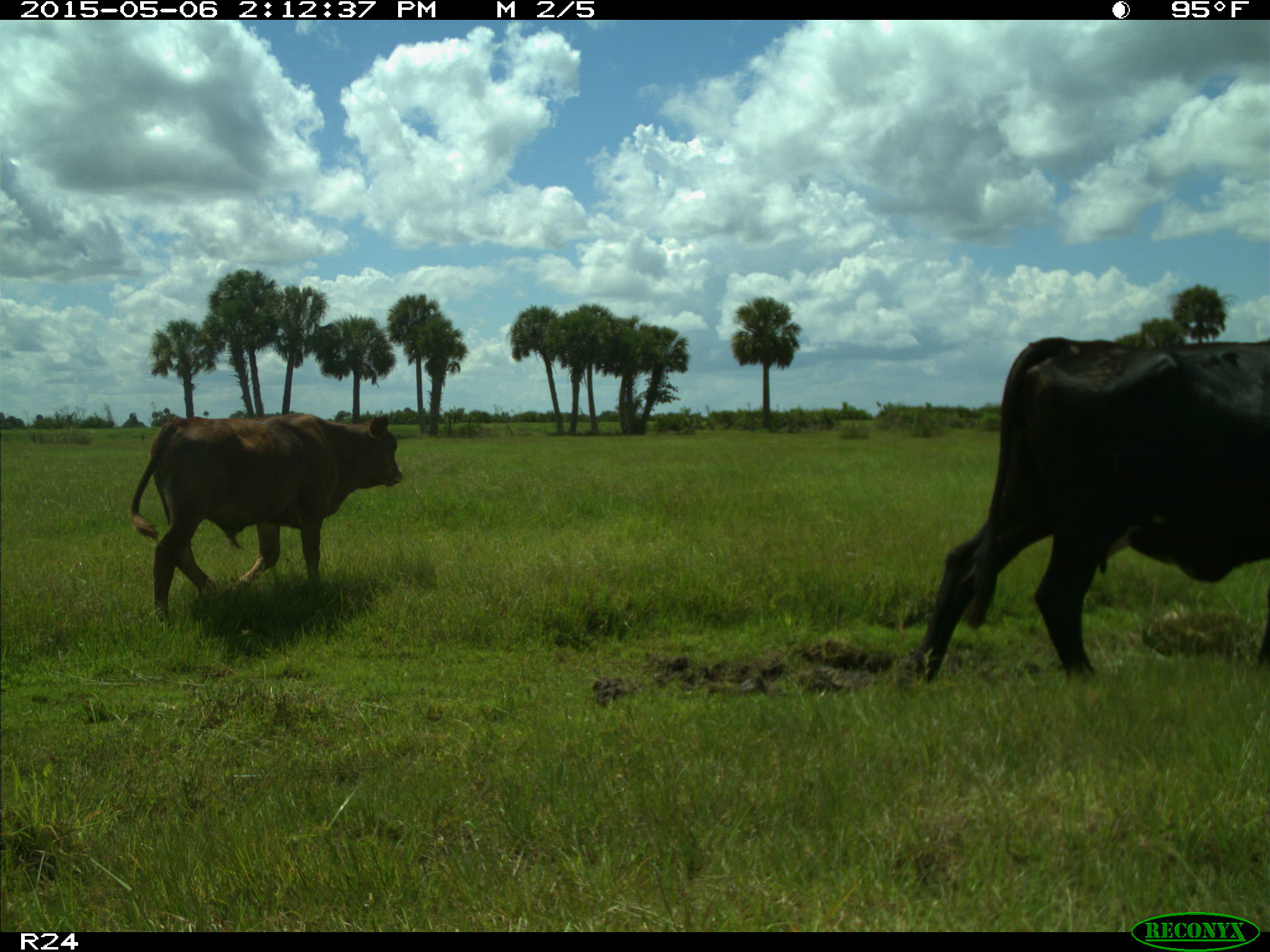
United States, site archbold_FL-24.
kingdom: Animalia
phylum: Chordata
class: Mammalia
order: Artiodactyla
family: Bovidae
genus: Bos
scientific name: Bos taurus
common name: domestic cow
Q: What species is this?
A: Bos taurus (domestic cow).